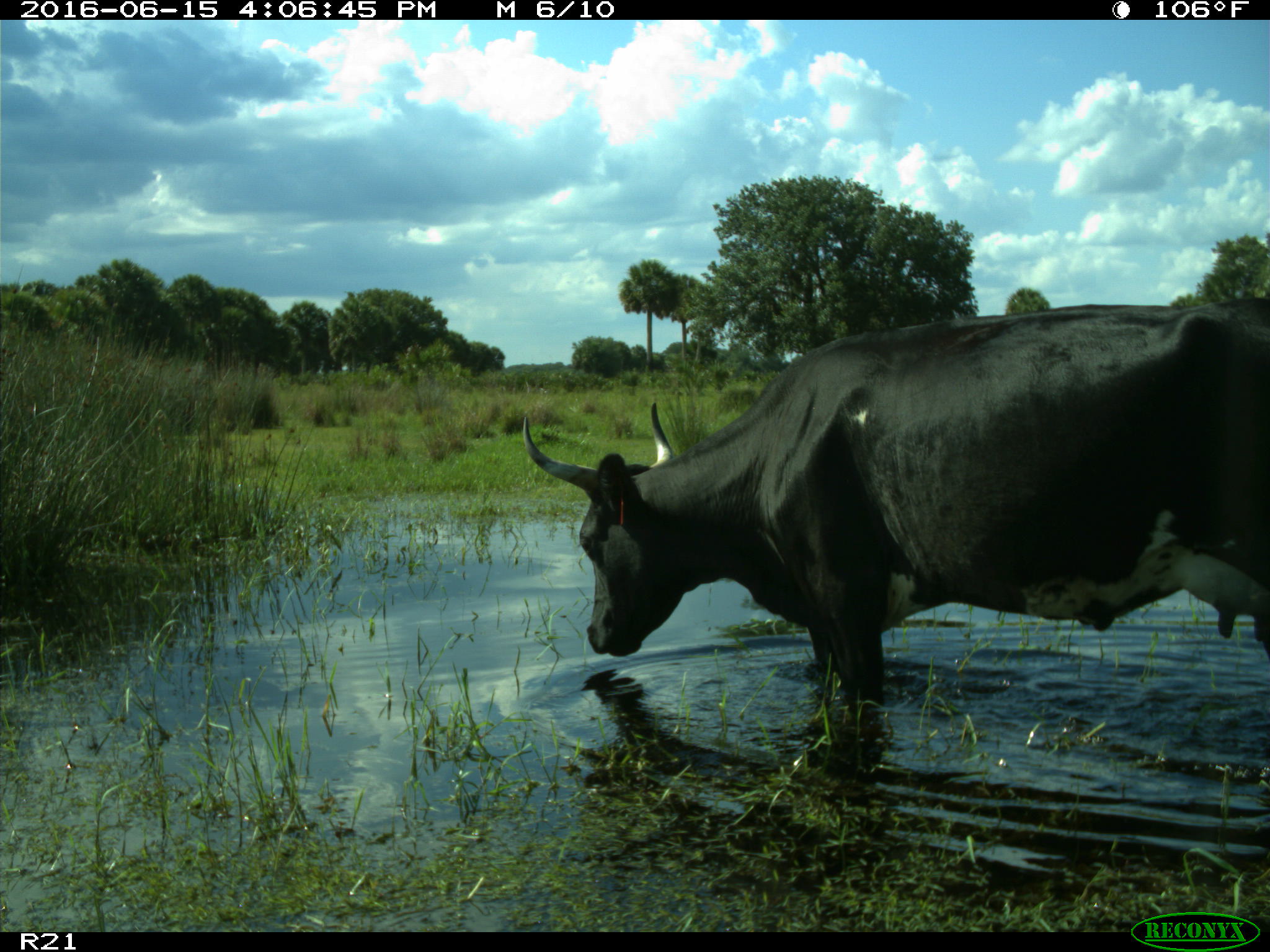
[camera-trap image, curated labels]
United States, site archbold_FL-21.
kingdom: Animalia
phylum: Chordata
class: Mammalia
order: Artiodactyla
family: Bovidae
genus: Bos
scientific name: Bos taurus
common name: domestic cow